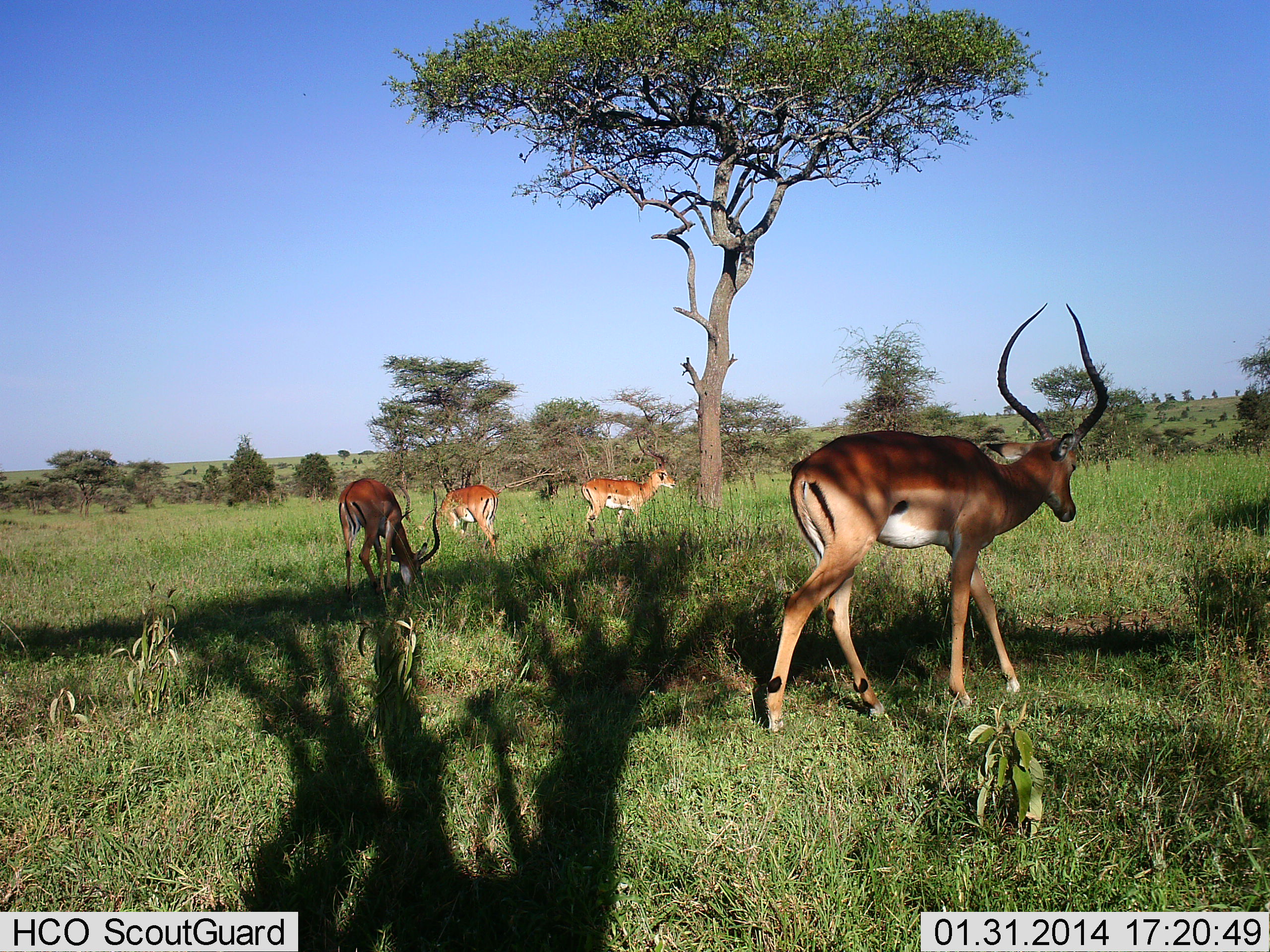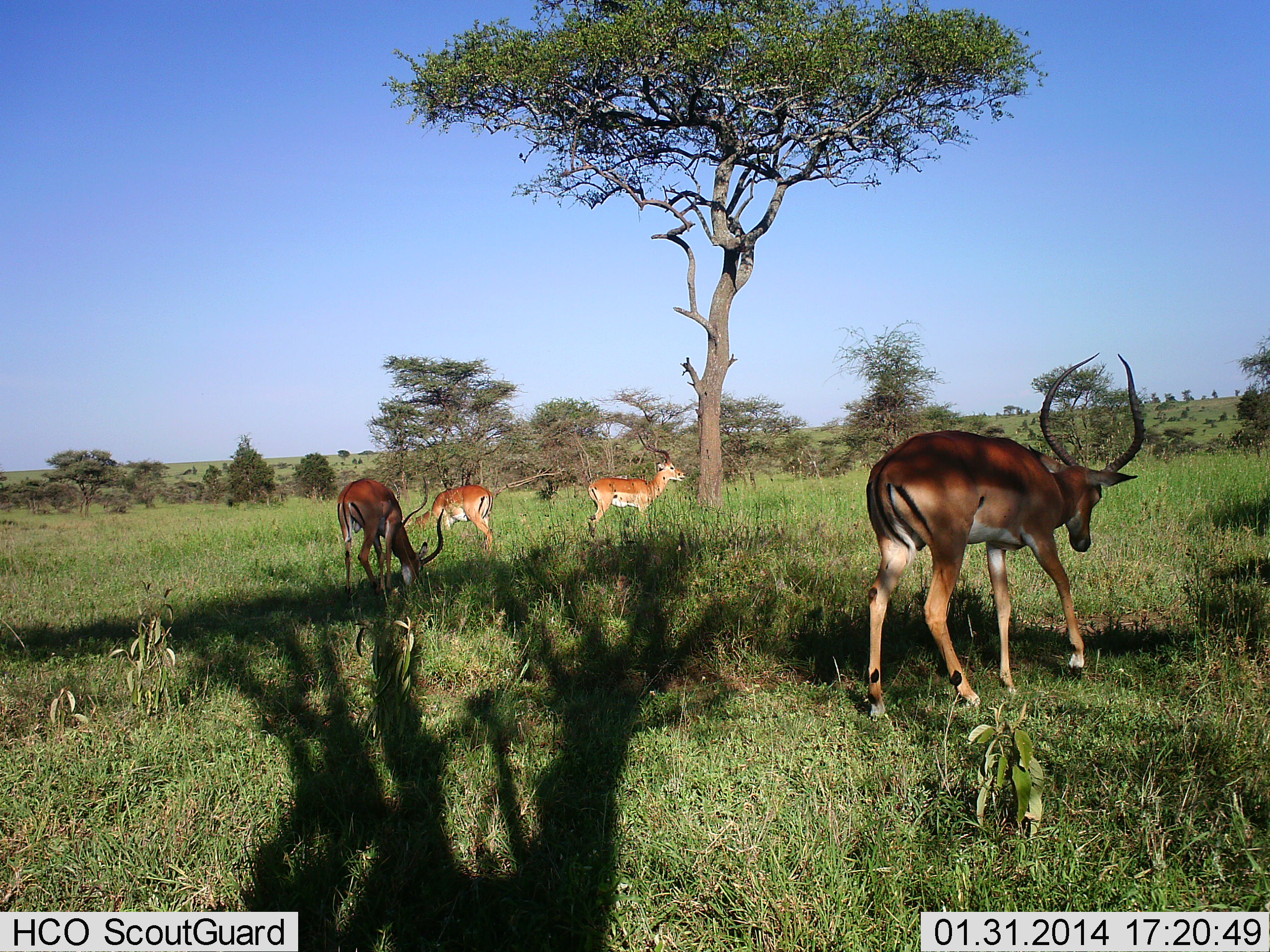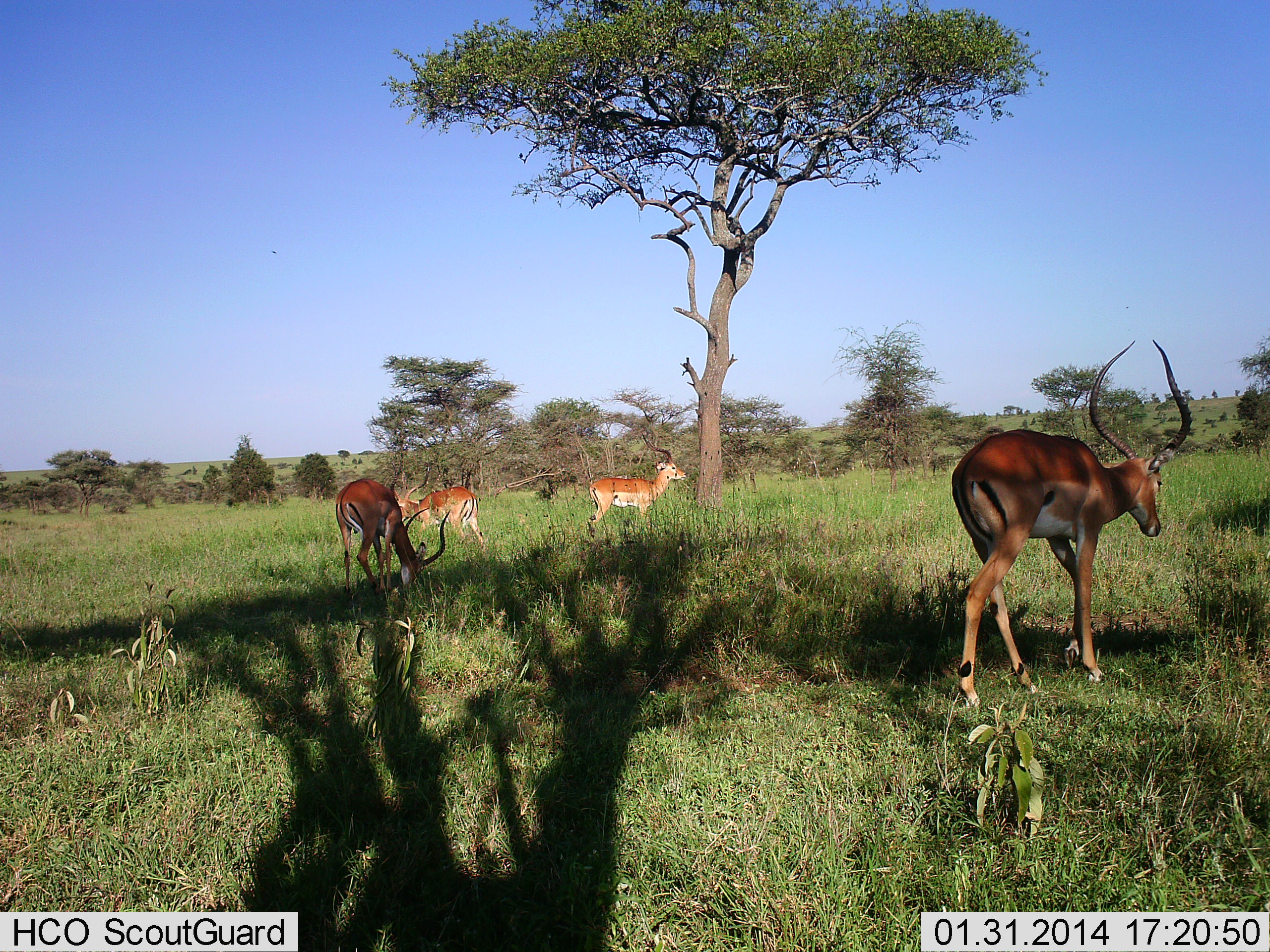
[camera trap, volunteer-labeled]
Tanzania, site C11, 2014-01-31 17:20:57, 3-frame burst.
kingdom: Animalia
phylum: Chordata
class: Mammalia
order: Artiodactyla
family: Bovidae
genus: Aepyceros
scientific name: Aepyceros melampus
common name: impala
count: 4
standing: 73%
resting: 0%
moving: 55%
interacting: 0%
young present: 9%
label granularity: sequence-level